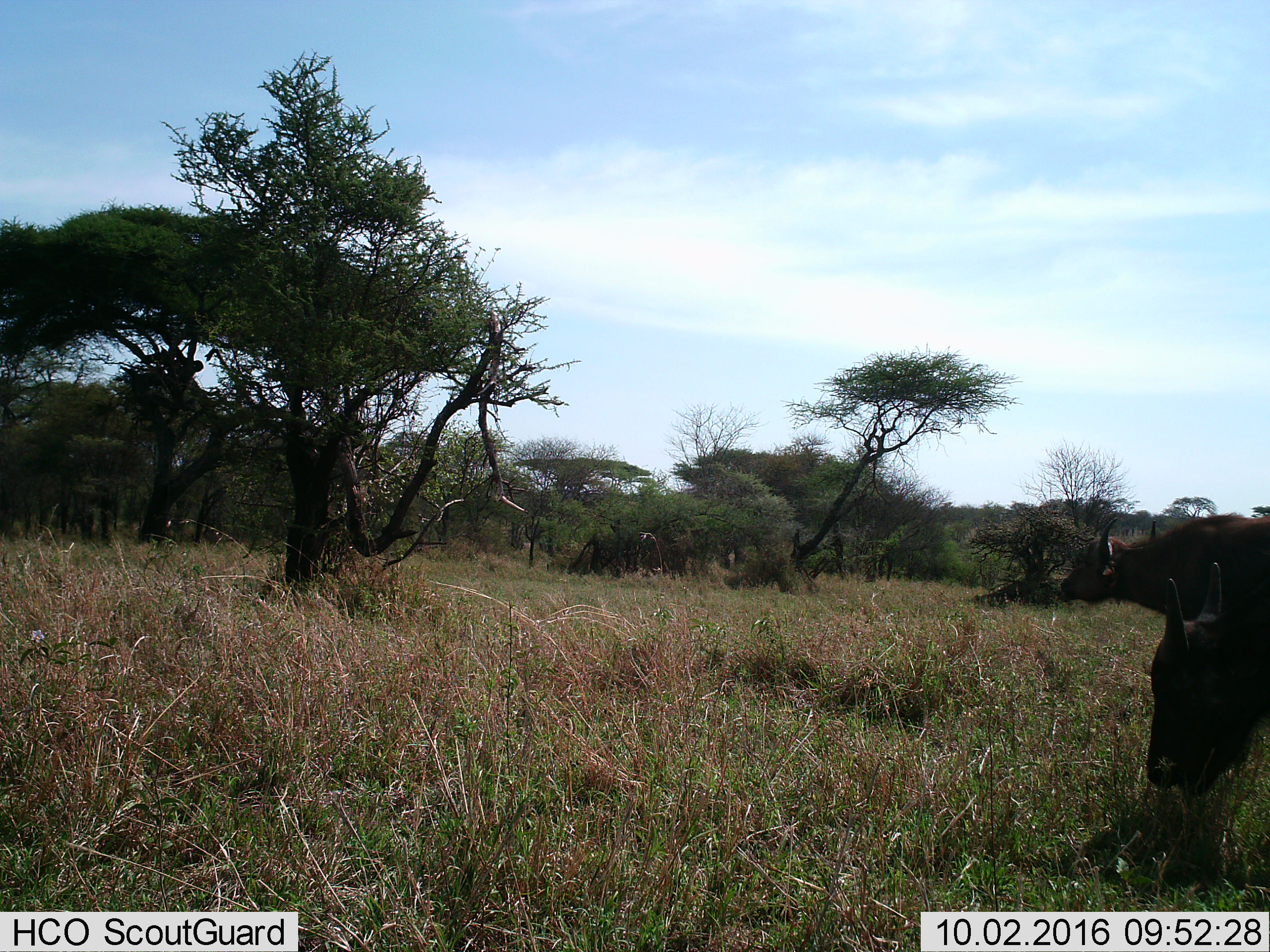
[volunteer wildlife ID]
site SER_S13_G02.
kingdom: Animalia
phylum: Chordata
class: Mammalia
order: Artiodactyla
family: Bovidae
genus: Syncerus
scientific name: Syncerus caffer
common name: african buffalo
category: buffalo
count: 2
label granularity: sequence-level